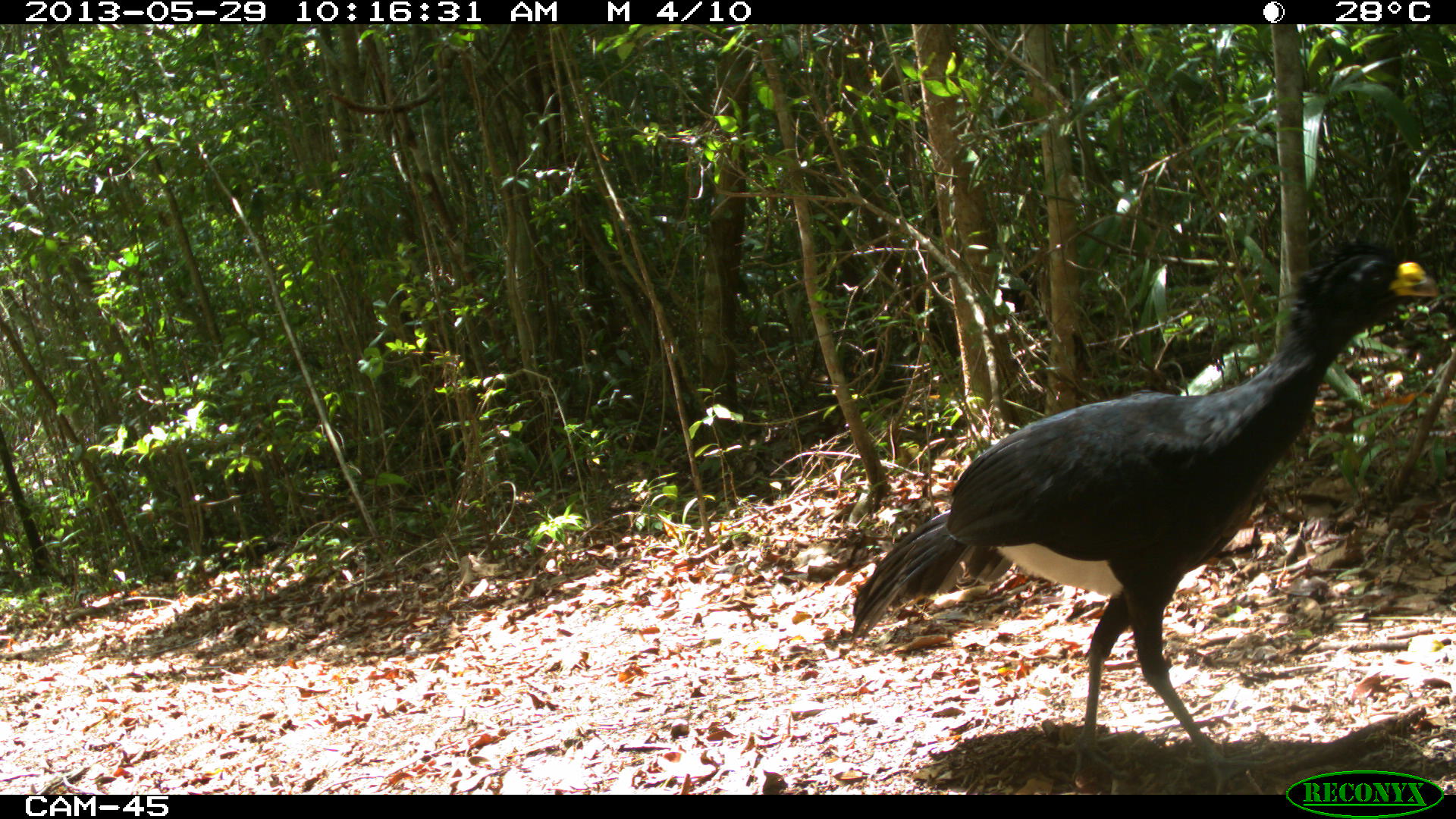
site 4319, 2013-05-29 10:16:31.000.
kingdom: Animalia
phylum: Chordata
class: Aves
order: Galliformes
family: Cracidae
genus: Crax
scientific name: Crax rubra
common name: great curassow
Crax rubra (great curassow), count 1, sex male.